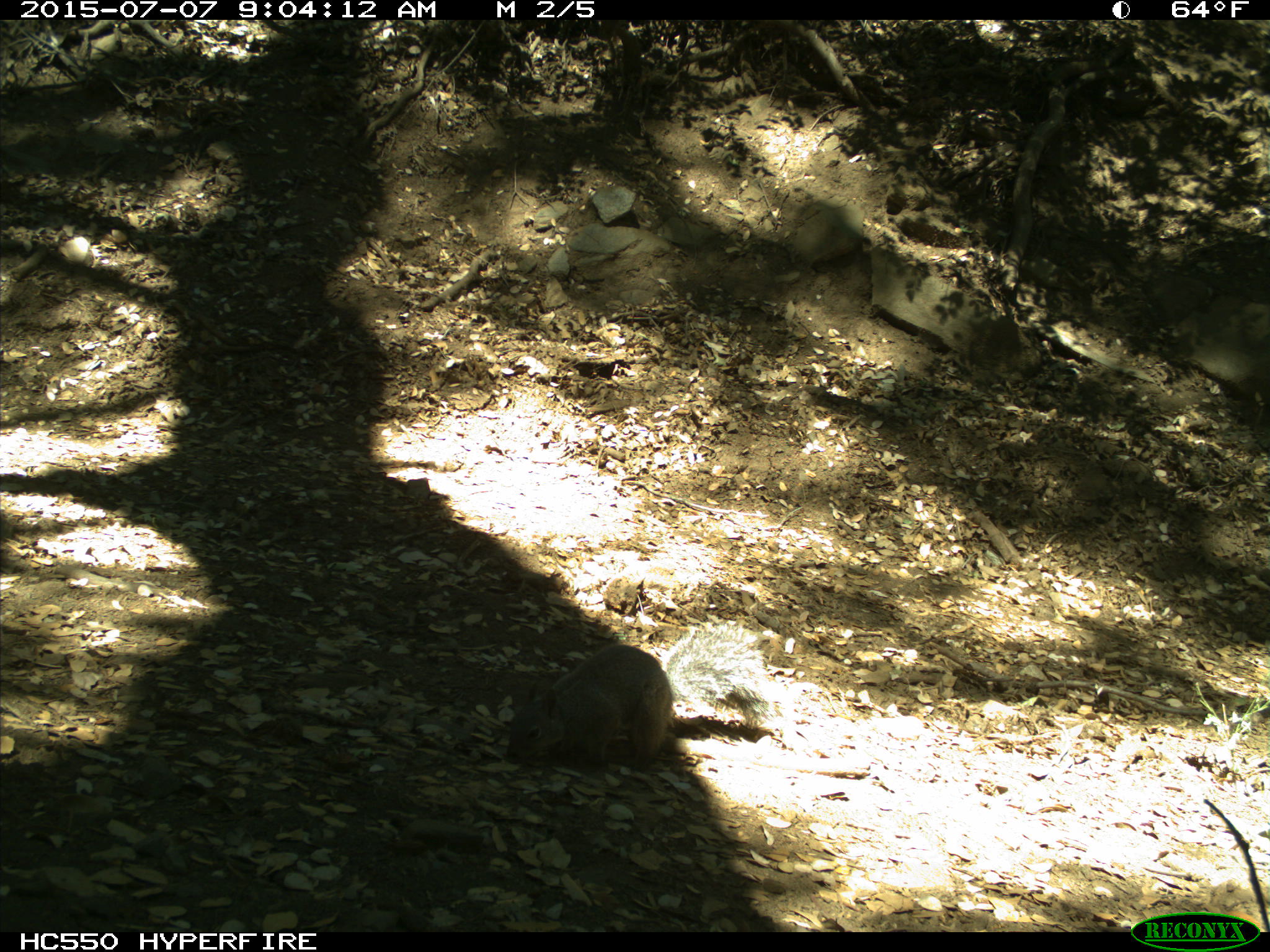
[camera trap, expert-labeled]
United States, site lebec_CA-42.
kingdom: Animalia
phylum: Chordata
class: Mammalia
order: Rodentia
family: Sciuridae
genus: Sciurus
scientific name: Sciurus carolinensis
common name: eastern gray squirrel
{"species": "Sciurus carolinensis (eastern gray squirrel)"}